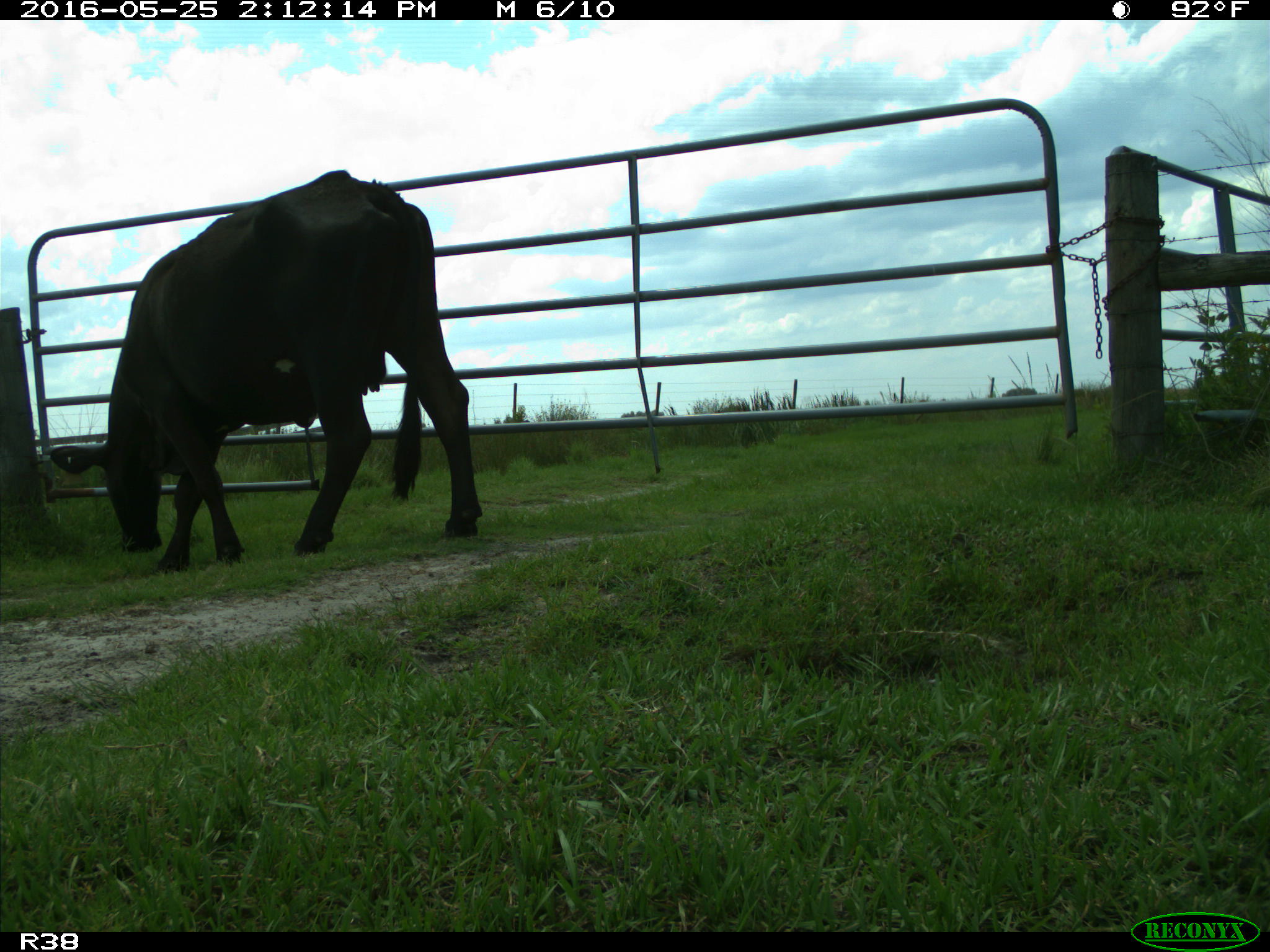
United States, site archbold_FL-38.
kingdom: Animalia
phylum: Chordata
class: Mammalia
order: Artiodactyla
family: Bovidae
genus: Bos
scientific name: Bos taurus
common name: domestic cow